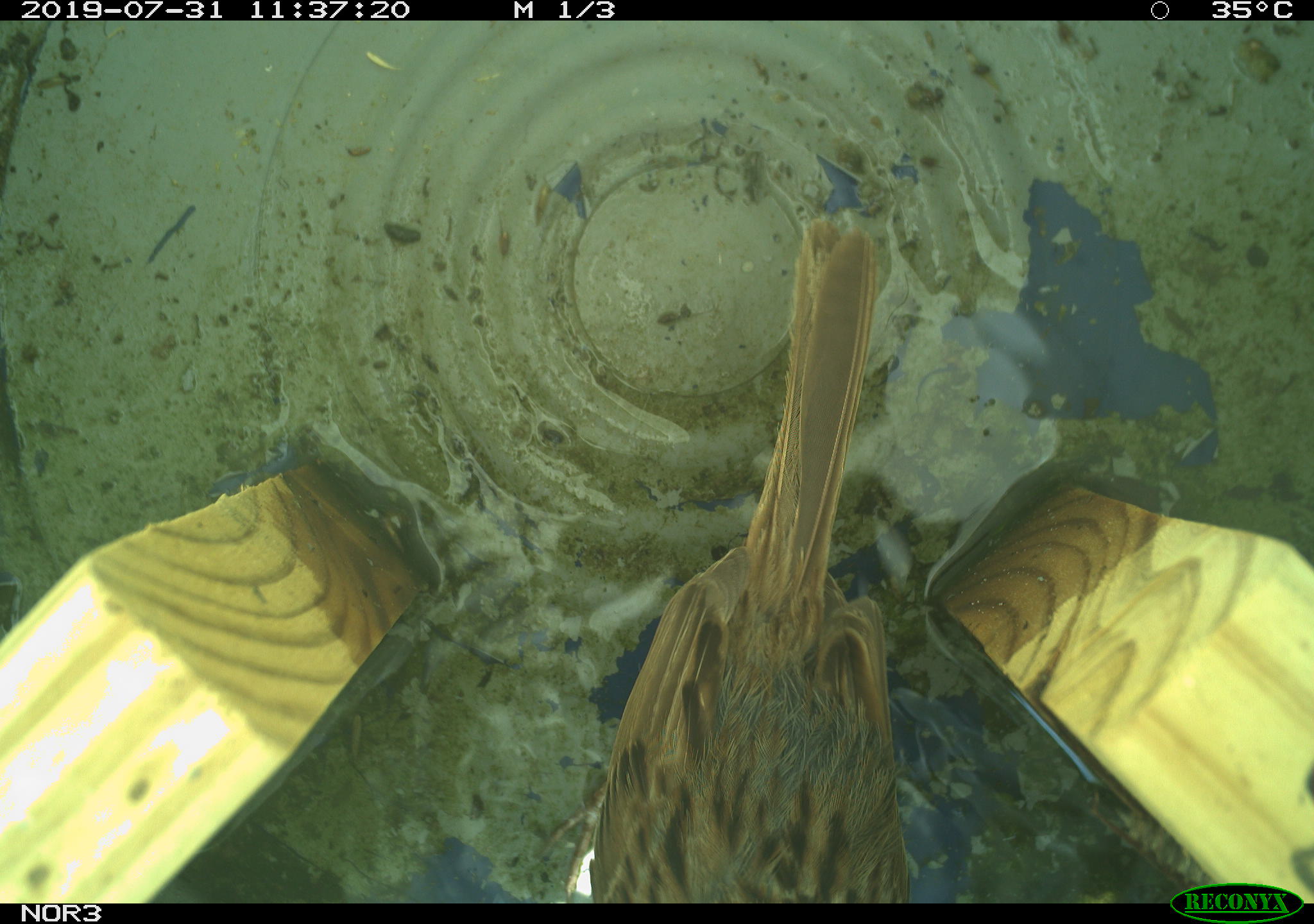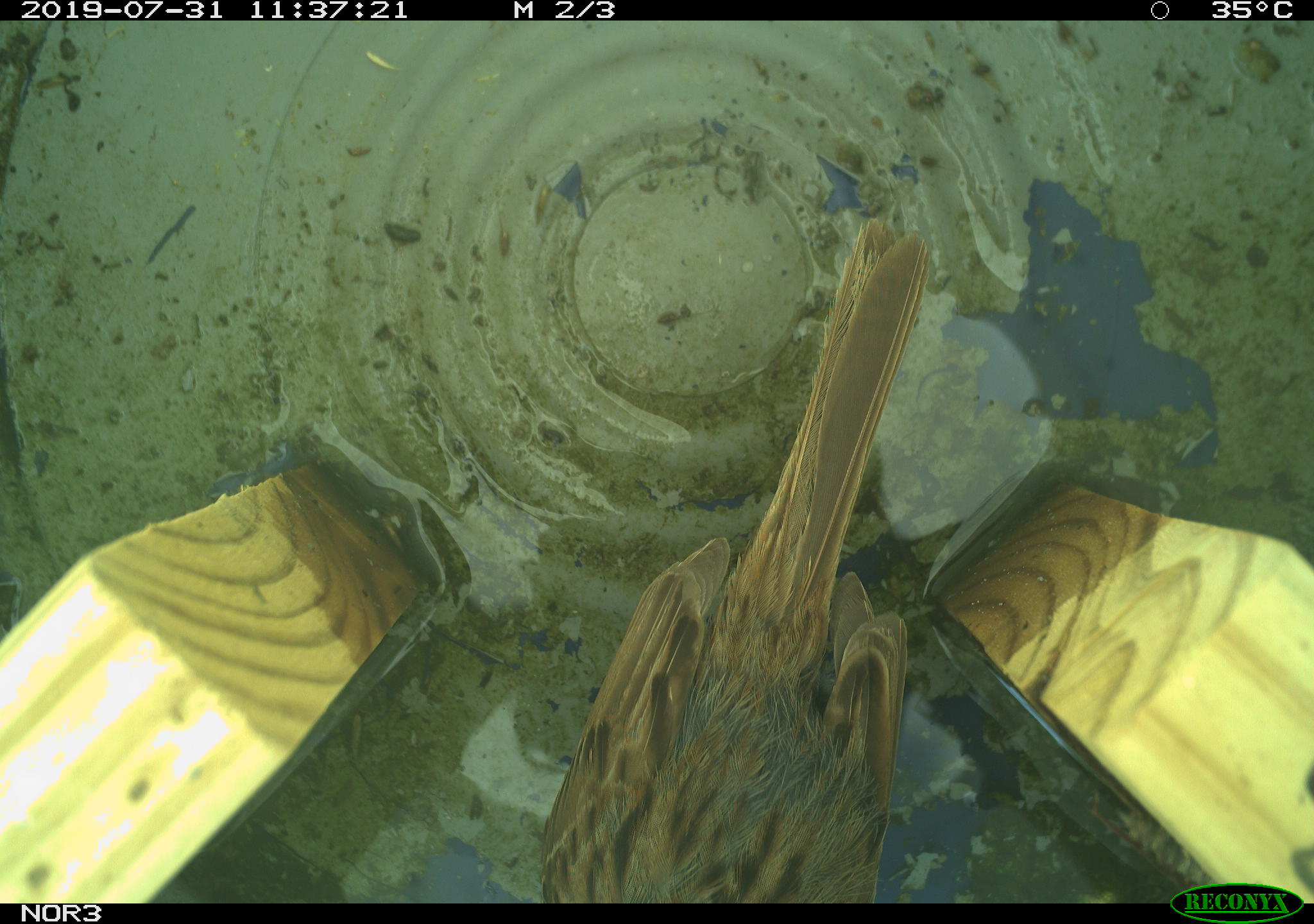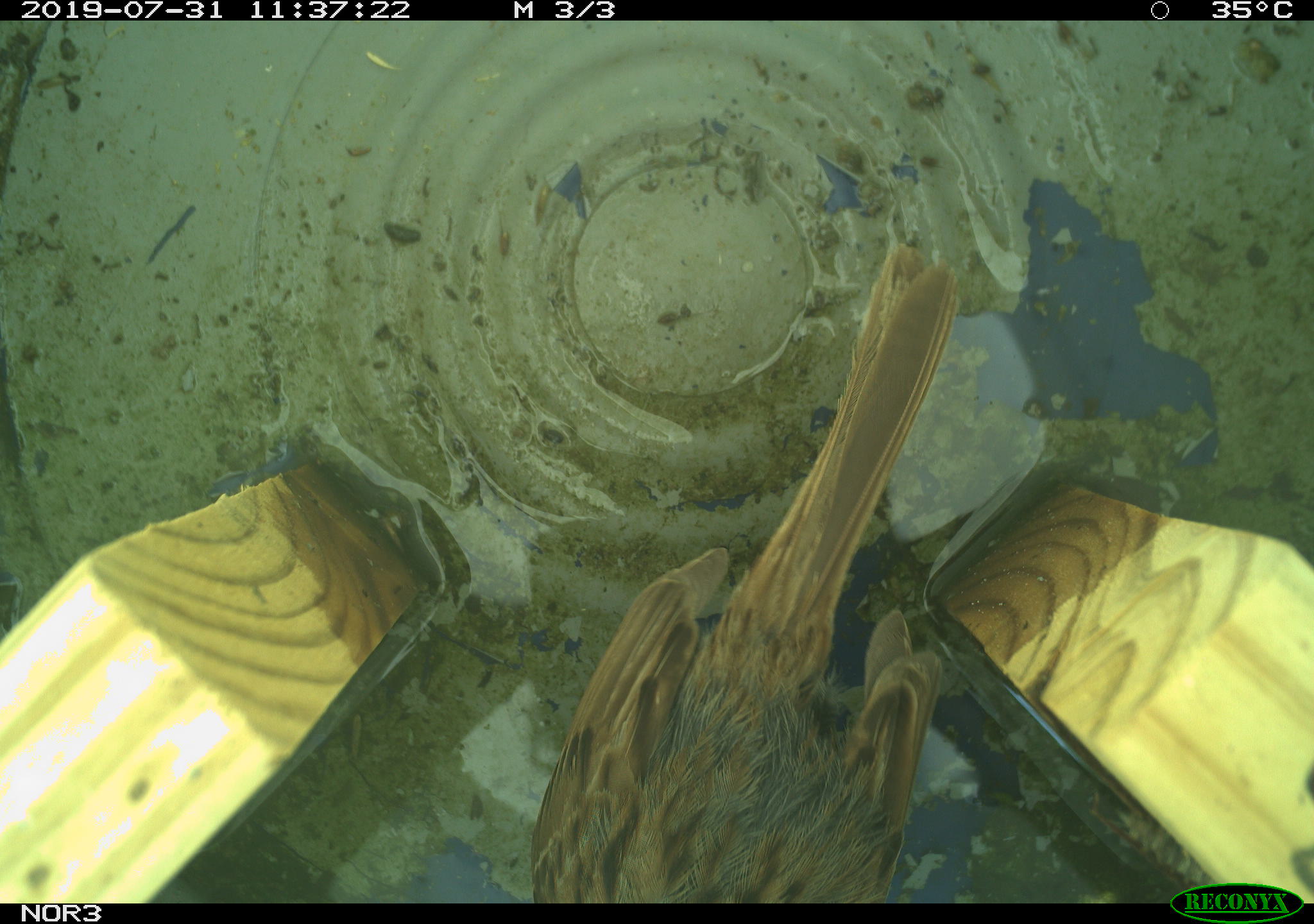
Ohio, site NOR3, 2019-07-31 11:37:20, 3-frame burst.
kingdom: Animalia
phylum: Chordata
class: Aves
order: Passeriformes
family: Passerellidae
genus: Melospiza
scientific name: Melospiza melodia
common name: song sparrow